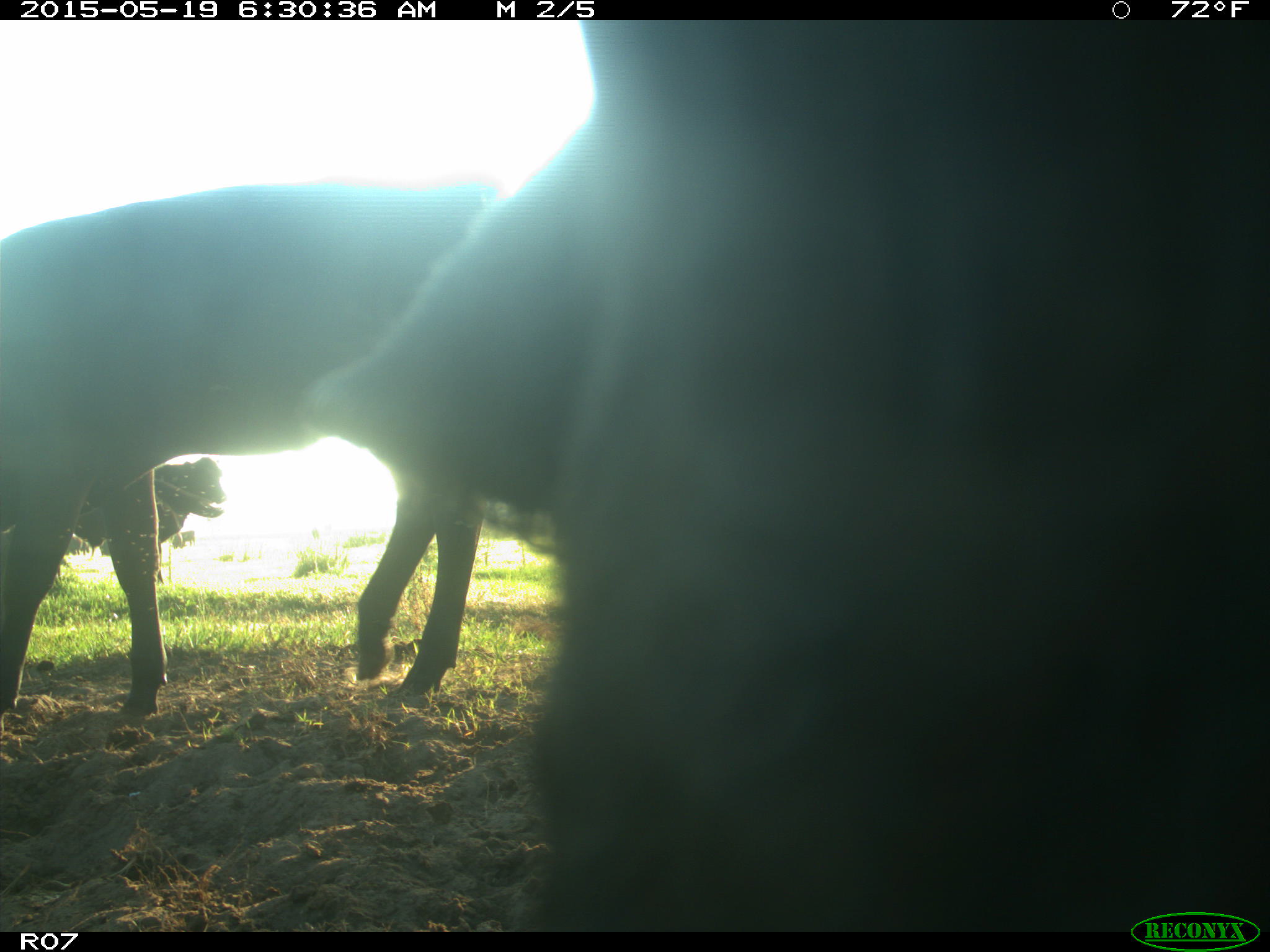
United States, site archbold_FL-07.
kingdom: Animalia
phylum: Chordata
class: Mammalia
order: Artiodactyla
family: Bovidae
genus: Bos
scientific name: Bos taurus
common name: domestic cow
Bos taurus (domestic cow).